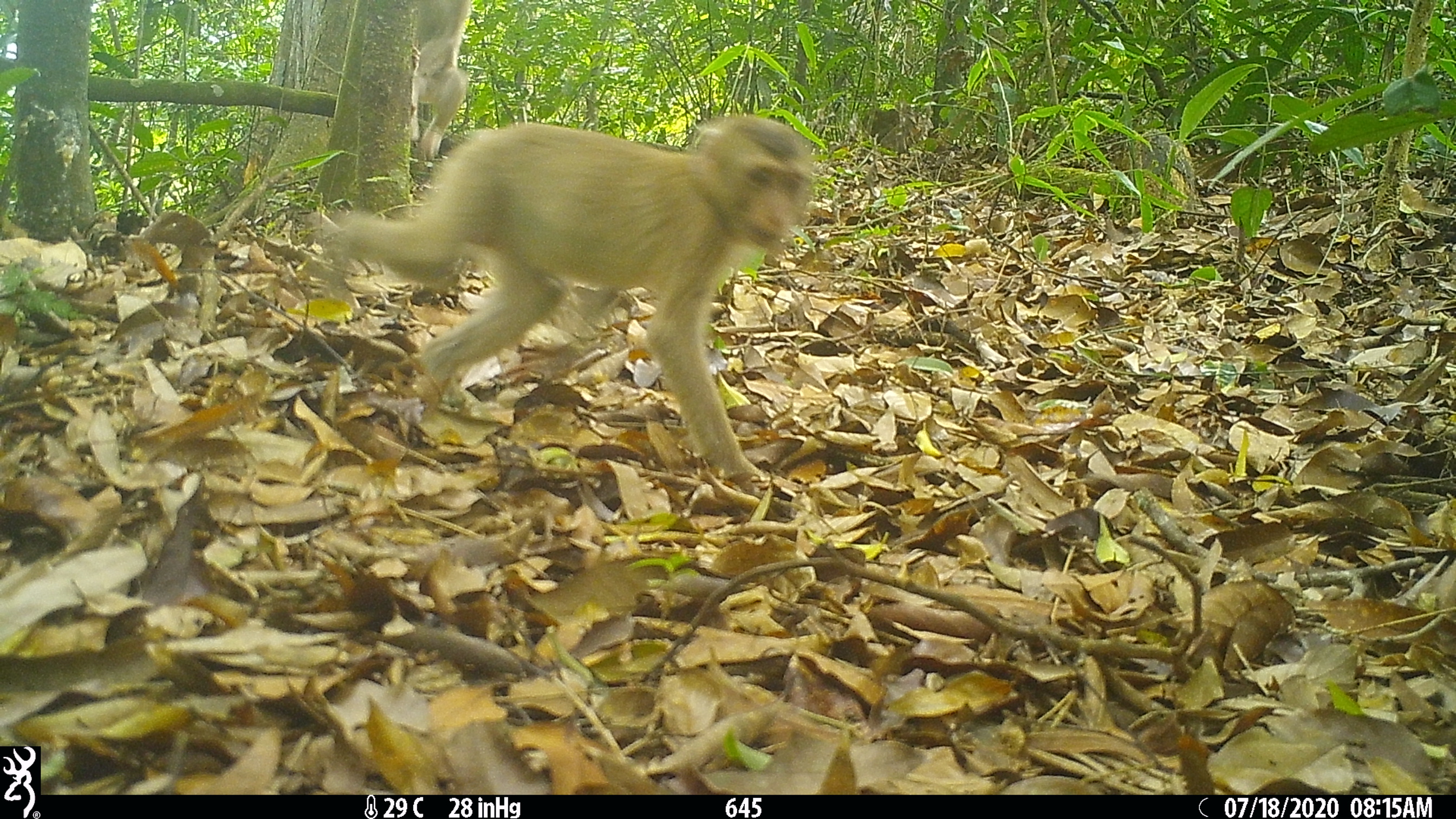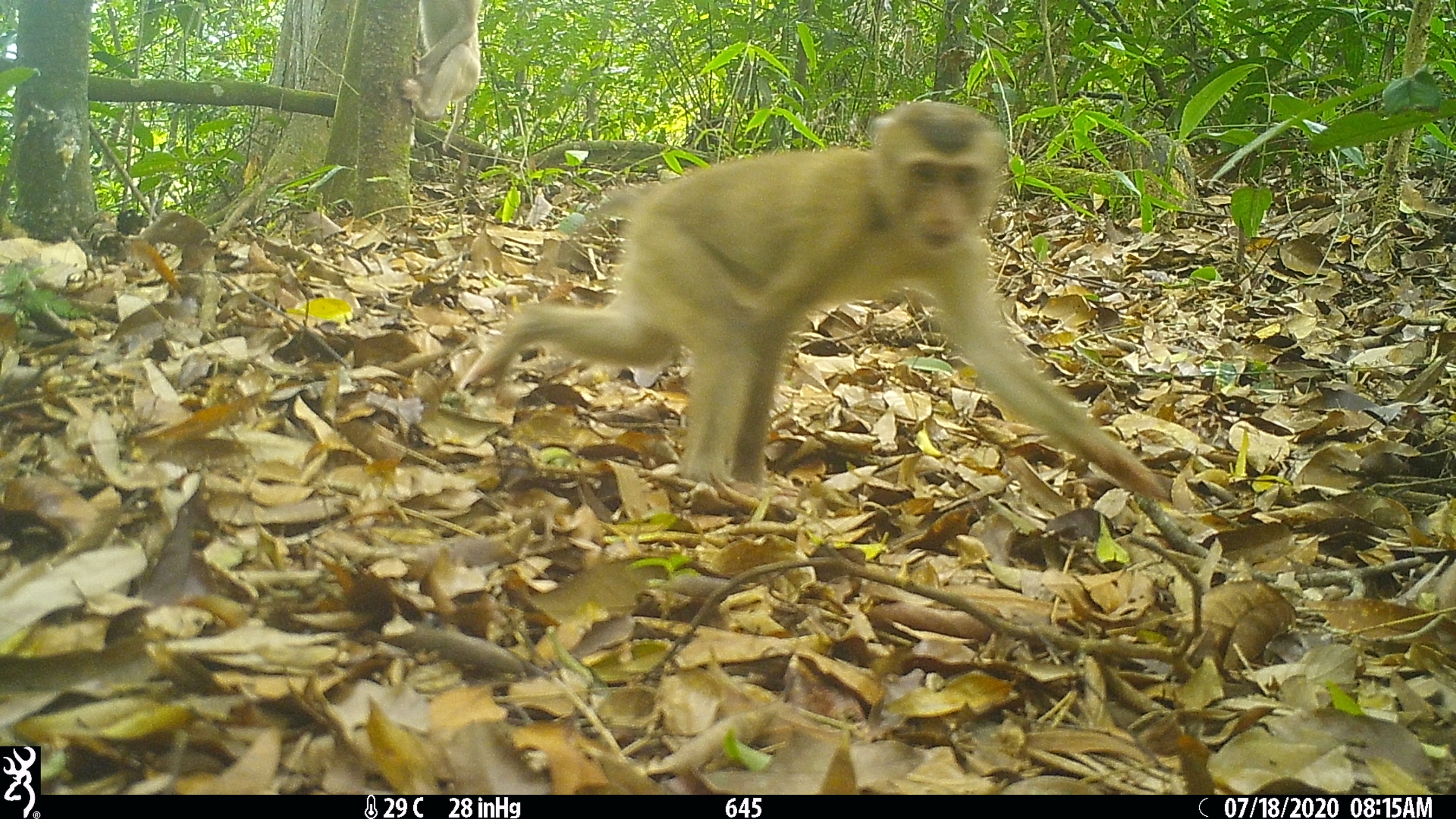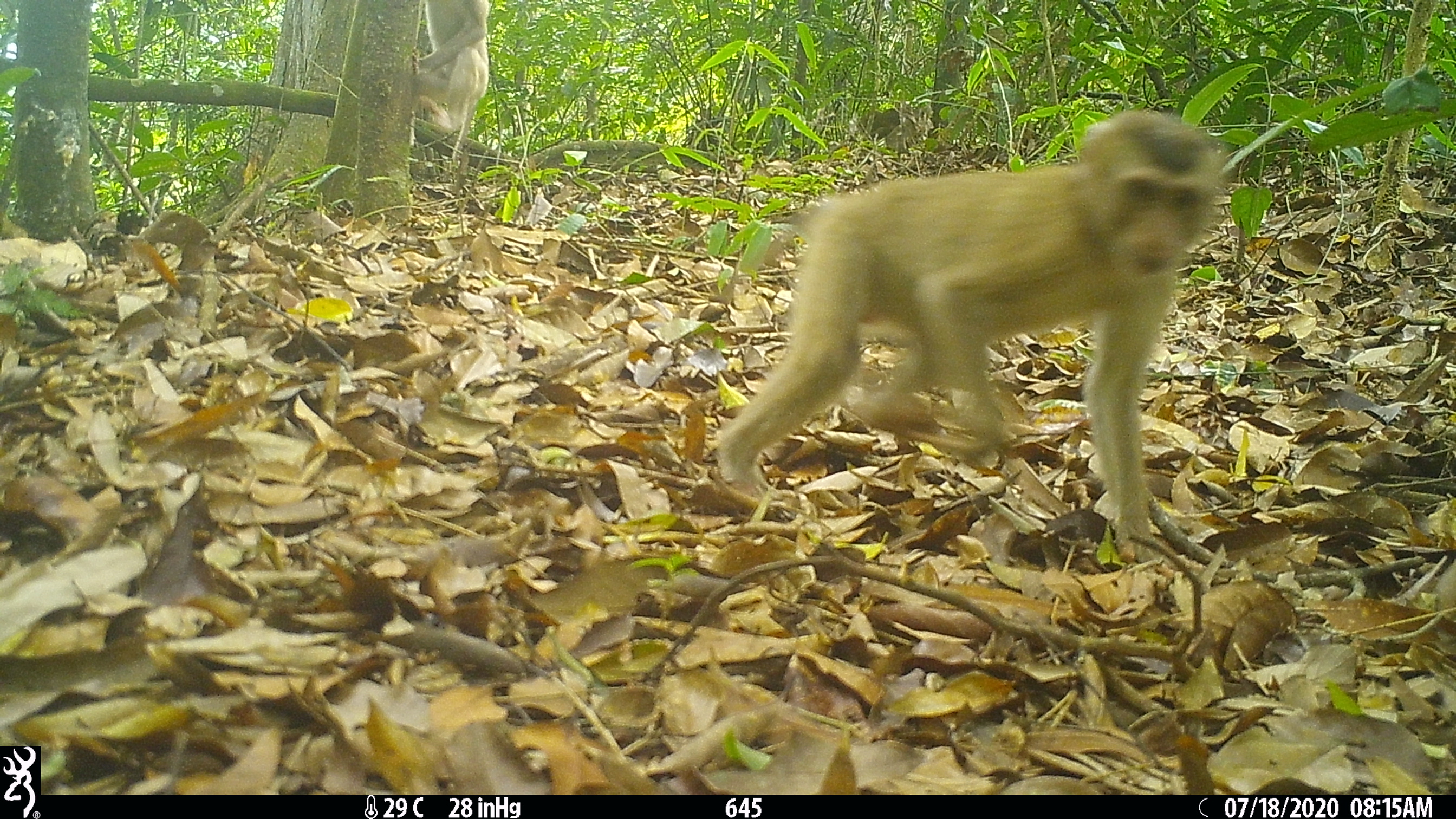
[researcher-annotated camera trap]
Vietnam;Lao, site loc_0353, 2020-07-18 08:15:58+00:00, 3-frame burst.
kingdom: Animalia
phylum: Chordata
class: Mammalia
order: Primates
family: Cercopithecidae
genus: Macaca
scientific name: Macaca nemestrina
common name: pig-tailed macaque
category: pig tailed macaque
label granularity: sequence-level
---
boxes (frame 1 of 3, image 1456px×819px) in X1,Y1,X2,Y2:
pig tailed macaque: 324,113,816,489; 411,0,471,161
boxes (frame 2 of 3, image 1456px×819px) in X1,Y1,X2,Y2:
pig tailed macaque: 457,101,1170,500; 400,0,481,152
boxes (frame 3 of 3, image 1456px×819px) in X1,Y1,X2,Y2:
pig tailed macaque: 713,109,1233,562; 412,0,490,163